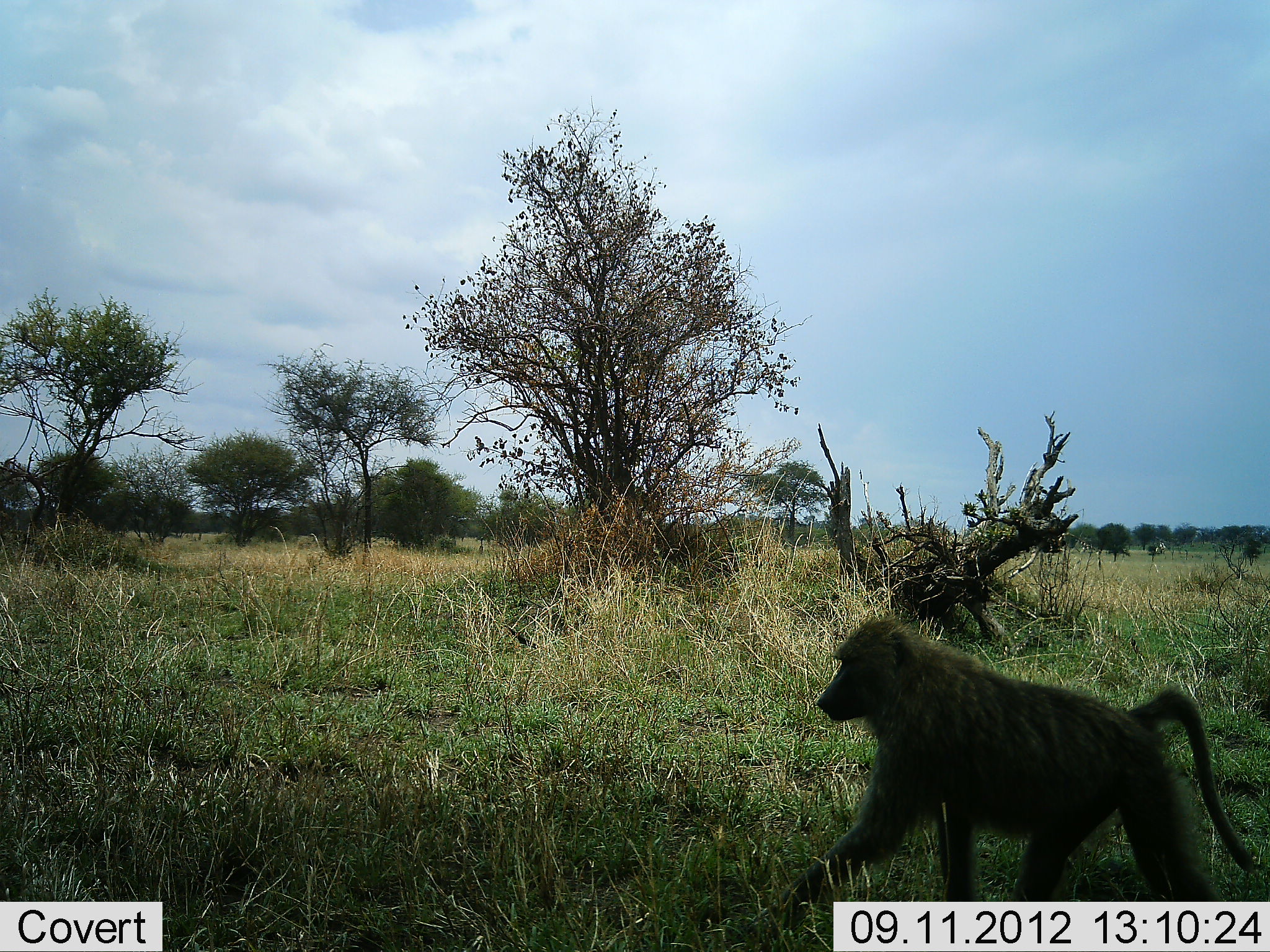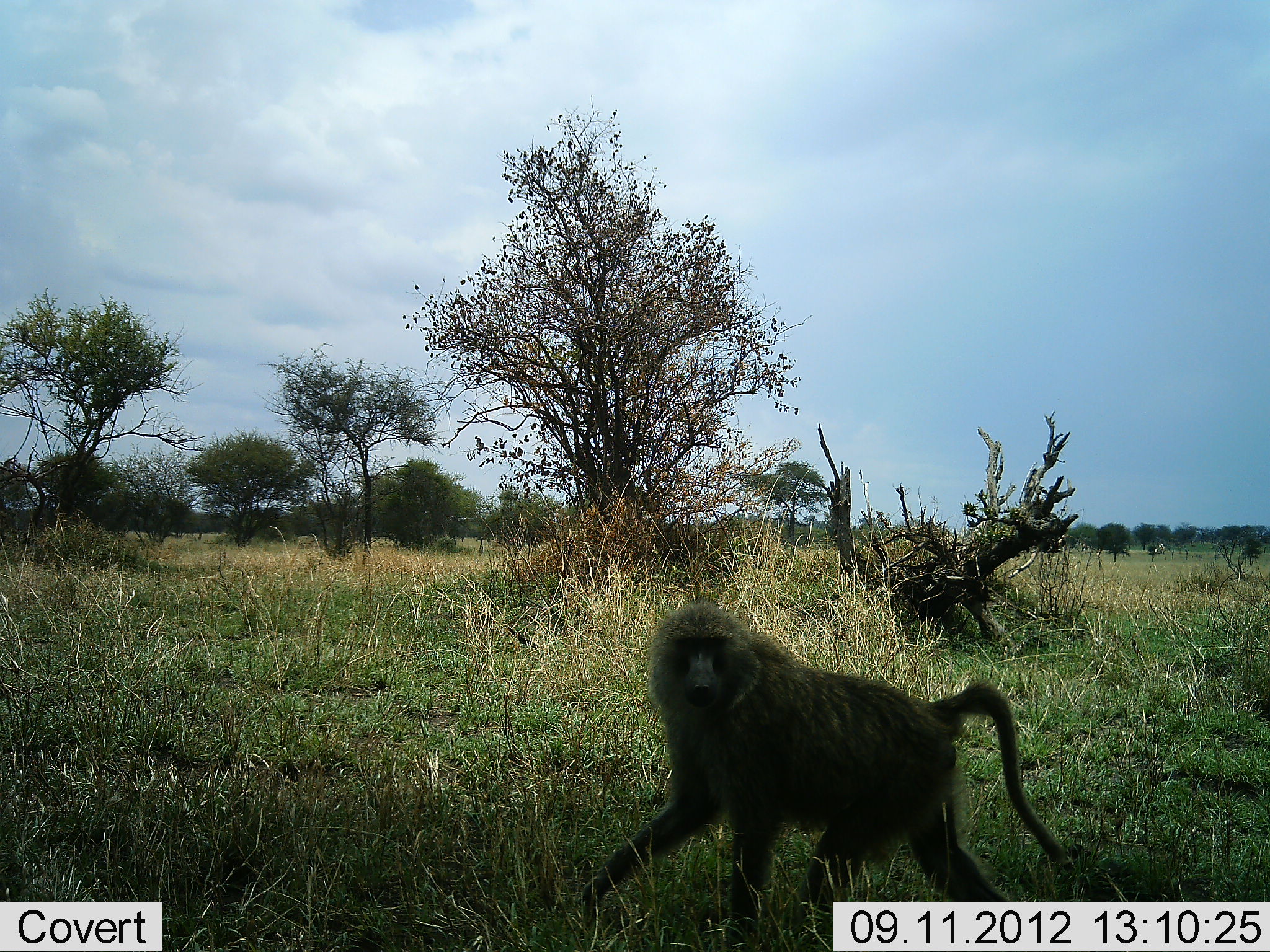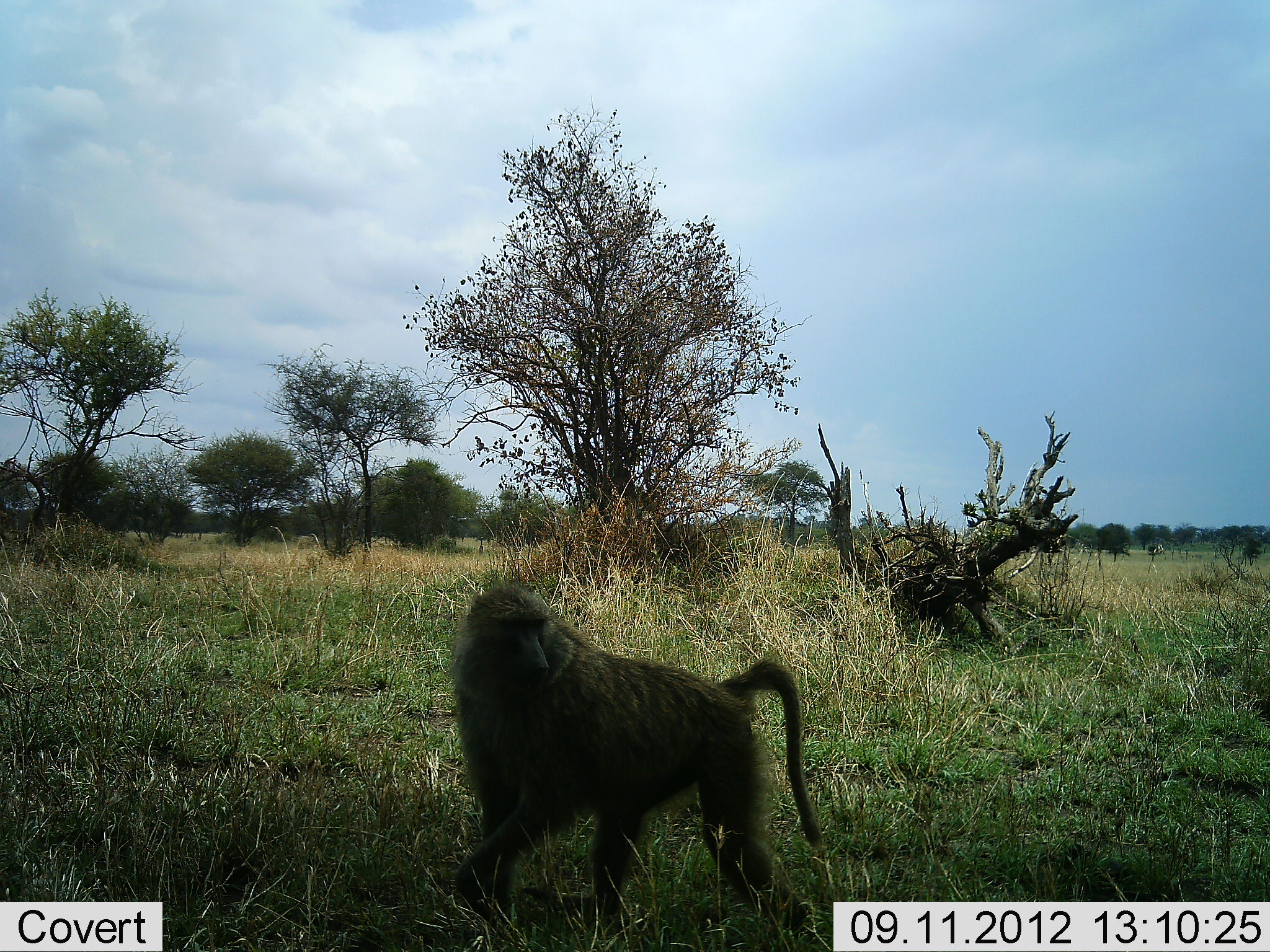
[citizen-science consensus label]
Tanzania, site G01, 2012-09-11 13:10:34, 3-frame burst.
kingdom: Animalia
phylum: Chordata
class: Mammalia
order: Primates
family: Cercopithecidae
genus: Papio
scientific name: Papio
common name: baboon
Baboon (Papio), count 1. Behavior (volunteer vote fractions): standing 0%, resting 0%, moving 100%, interacting 0%. Young present (vote fraction): 0%. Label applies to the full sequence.